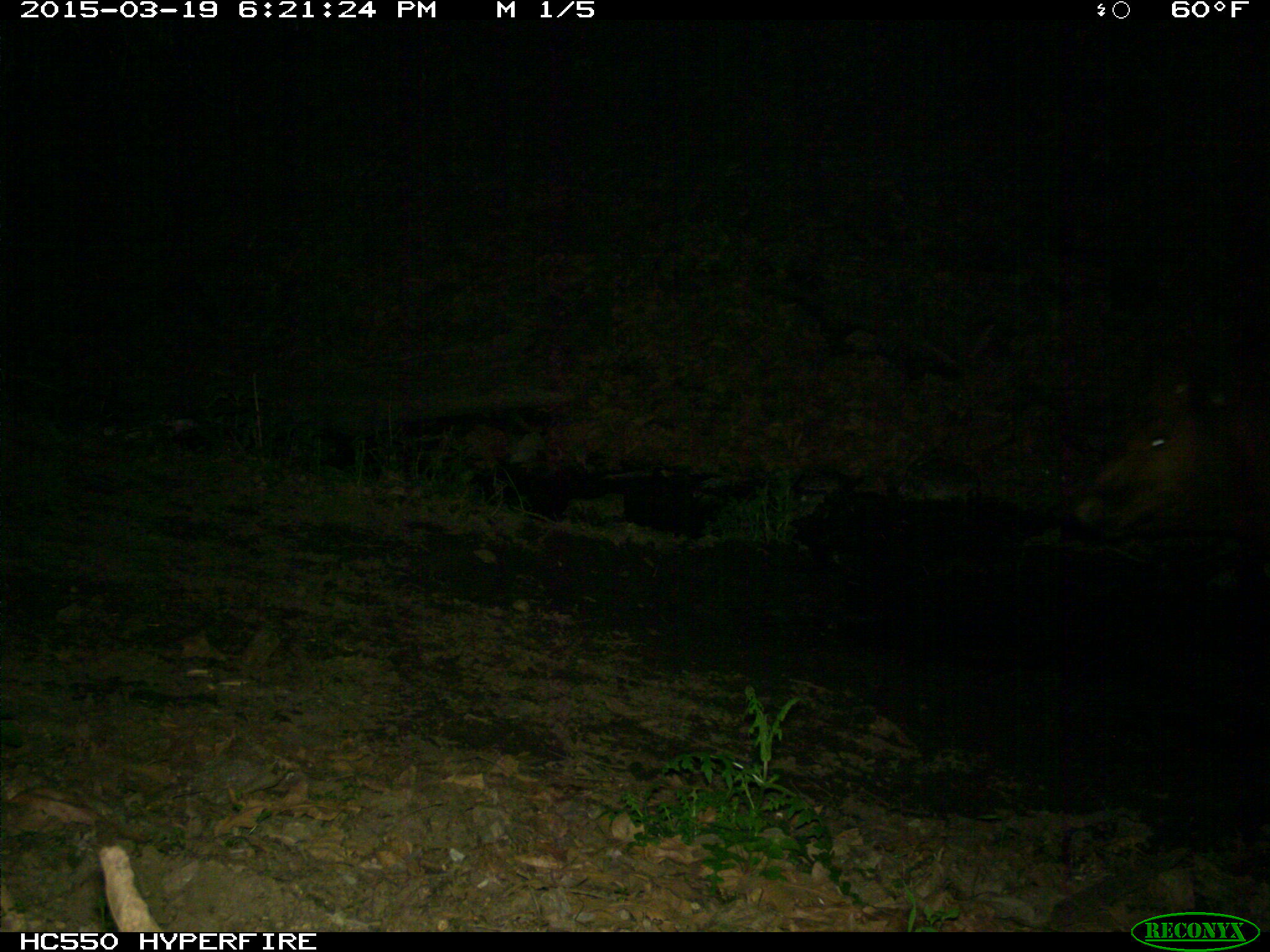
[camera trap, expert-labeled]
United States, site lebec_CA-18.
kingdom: Animalia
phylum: Chordata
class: Mammalia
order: Artiodactyla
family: Bovidae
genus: Bos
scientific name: Bos taurus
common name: domestic cow